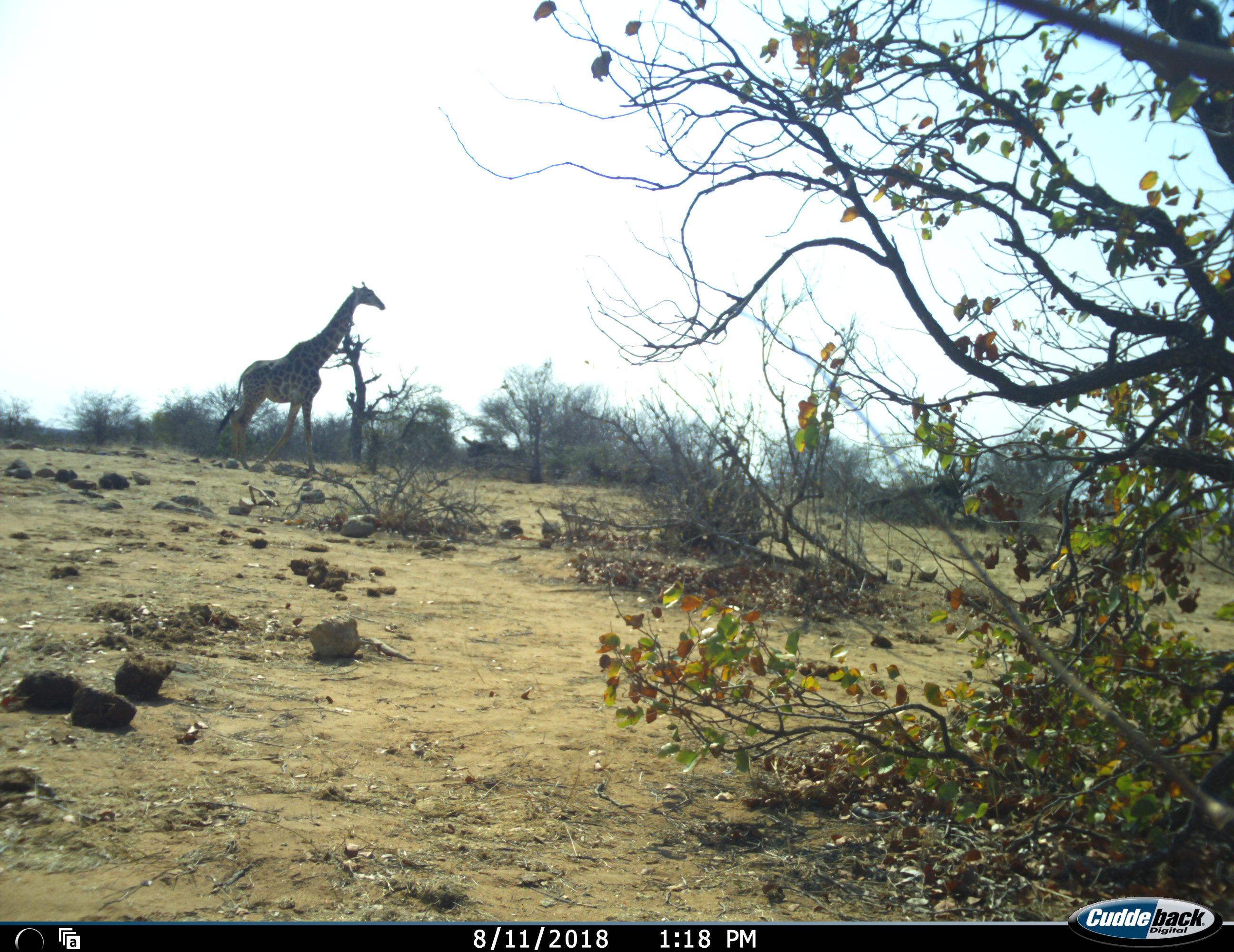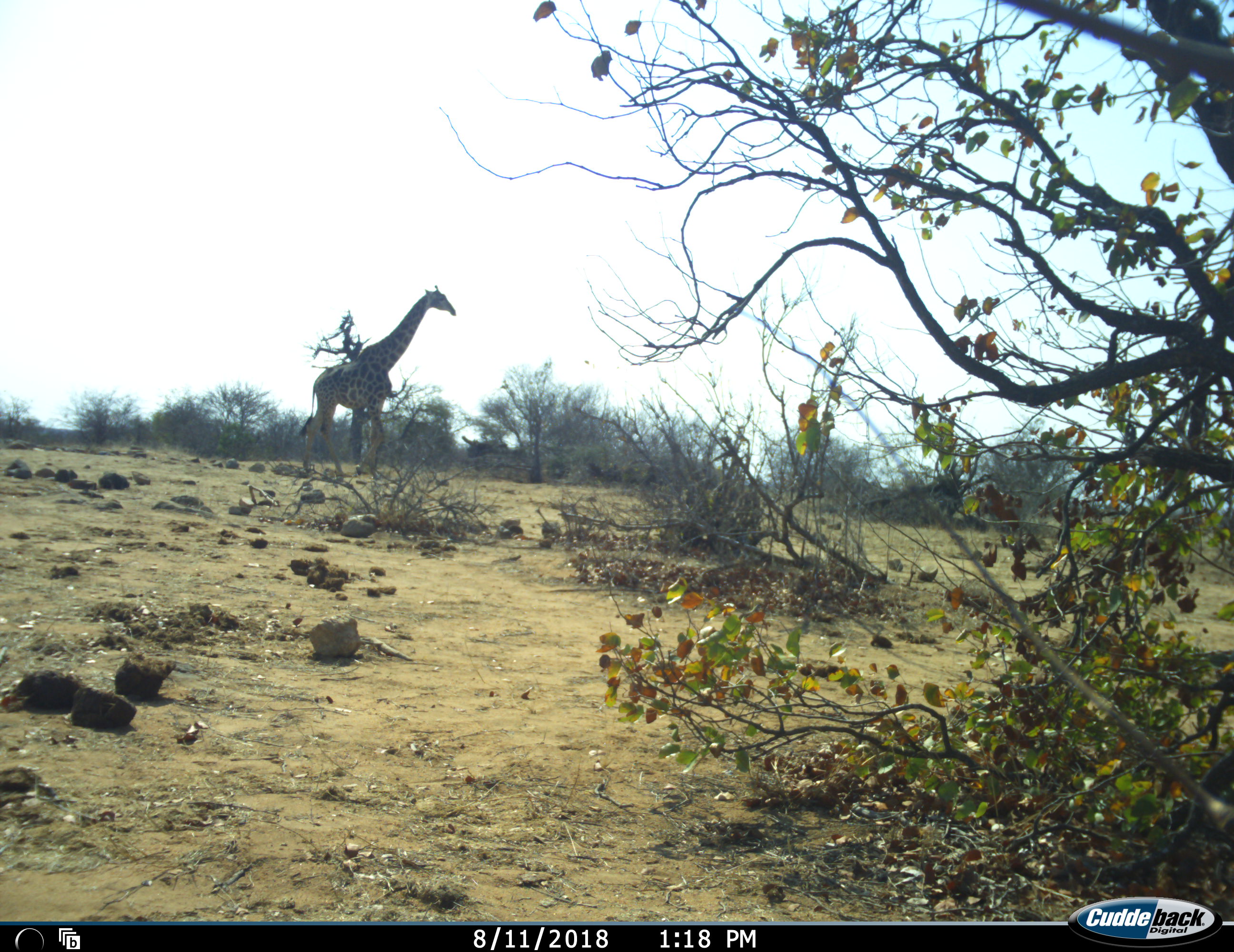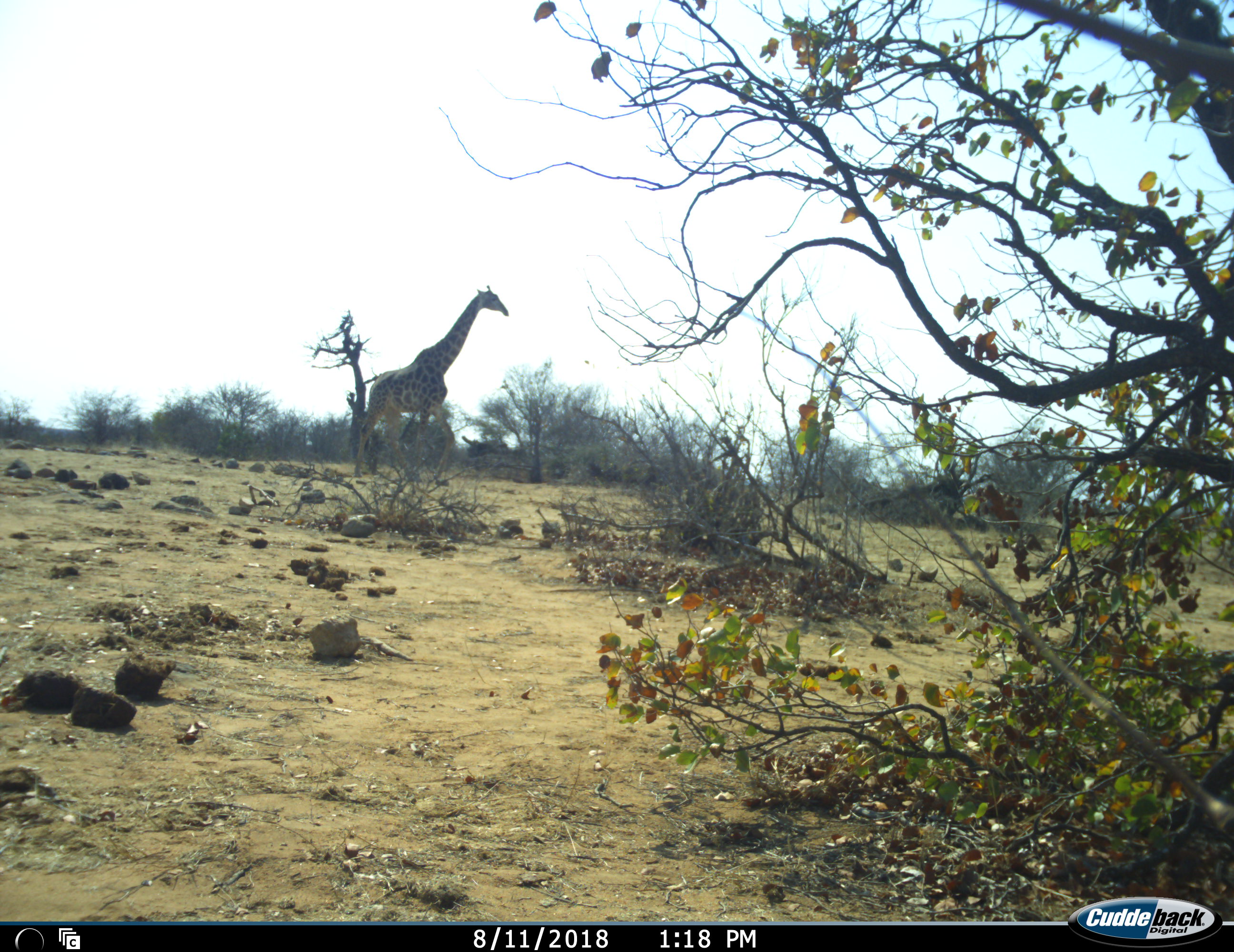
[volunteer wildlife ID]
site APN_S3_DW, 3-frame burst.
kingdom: Animalia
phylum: Chordata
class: Mammalia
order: Artiodactyla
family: Giraffidae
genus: Giraffa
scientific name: Giraffa camelopardalis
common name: giraffe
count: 1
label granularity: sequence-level